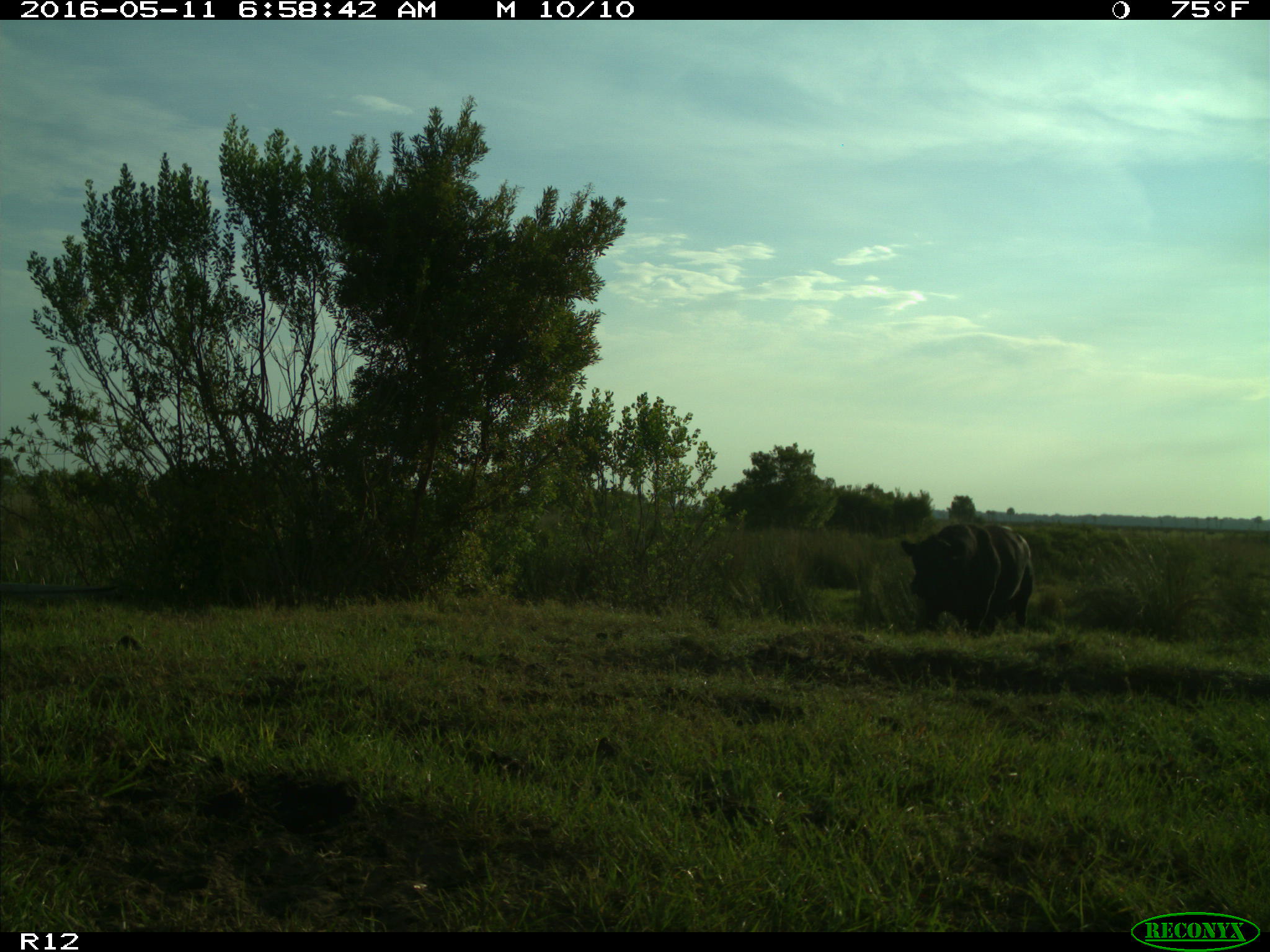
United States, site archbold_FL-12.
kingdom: Animalia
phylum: Chordata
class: Mammalia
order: Artiodactyla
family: Bovidae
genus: Bos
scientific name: Bos taurus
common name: domestic cow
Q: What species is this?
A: Bos taurus (domestic cow).